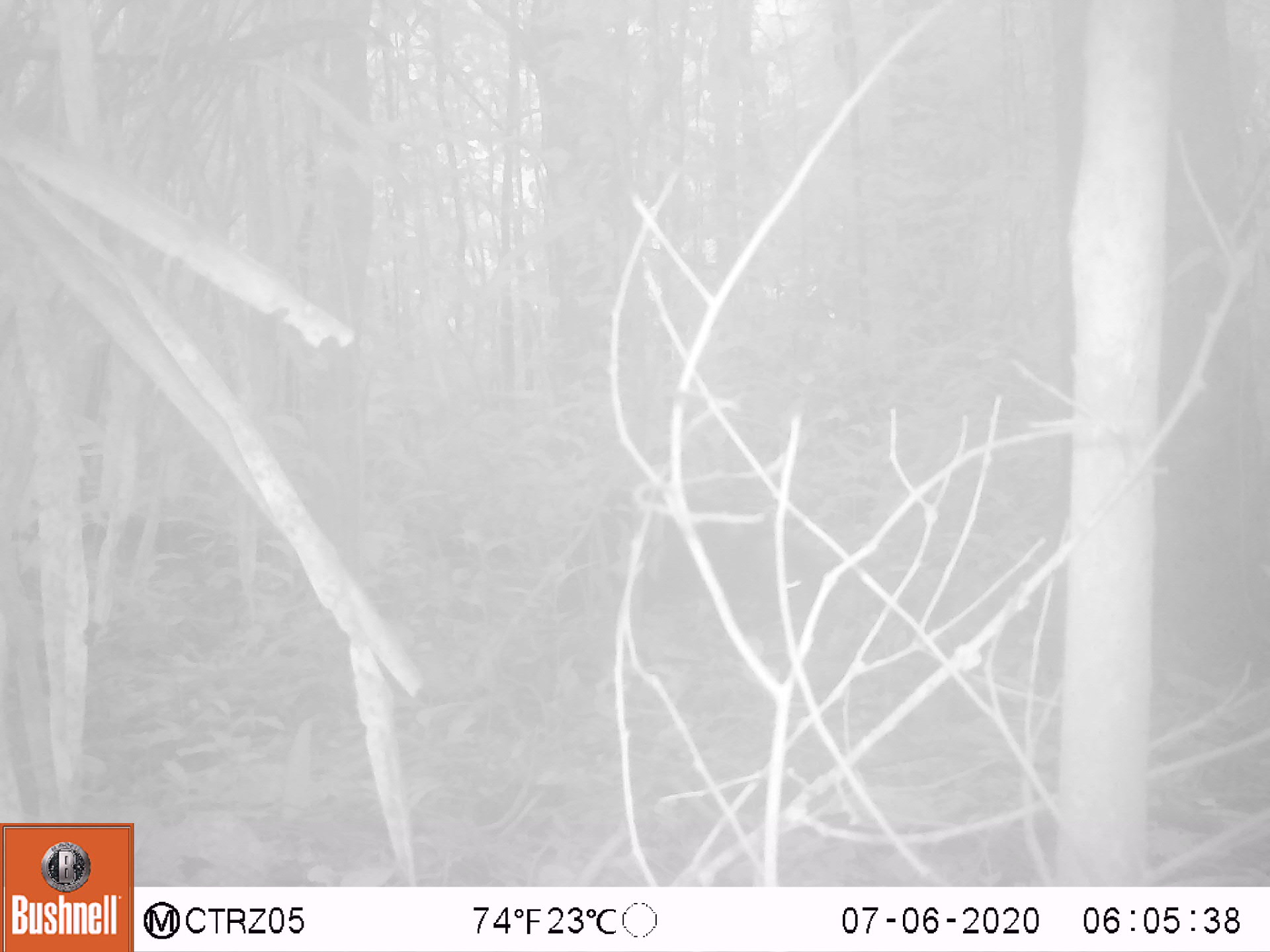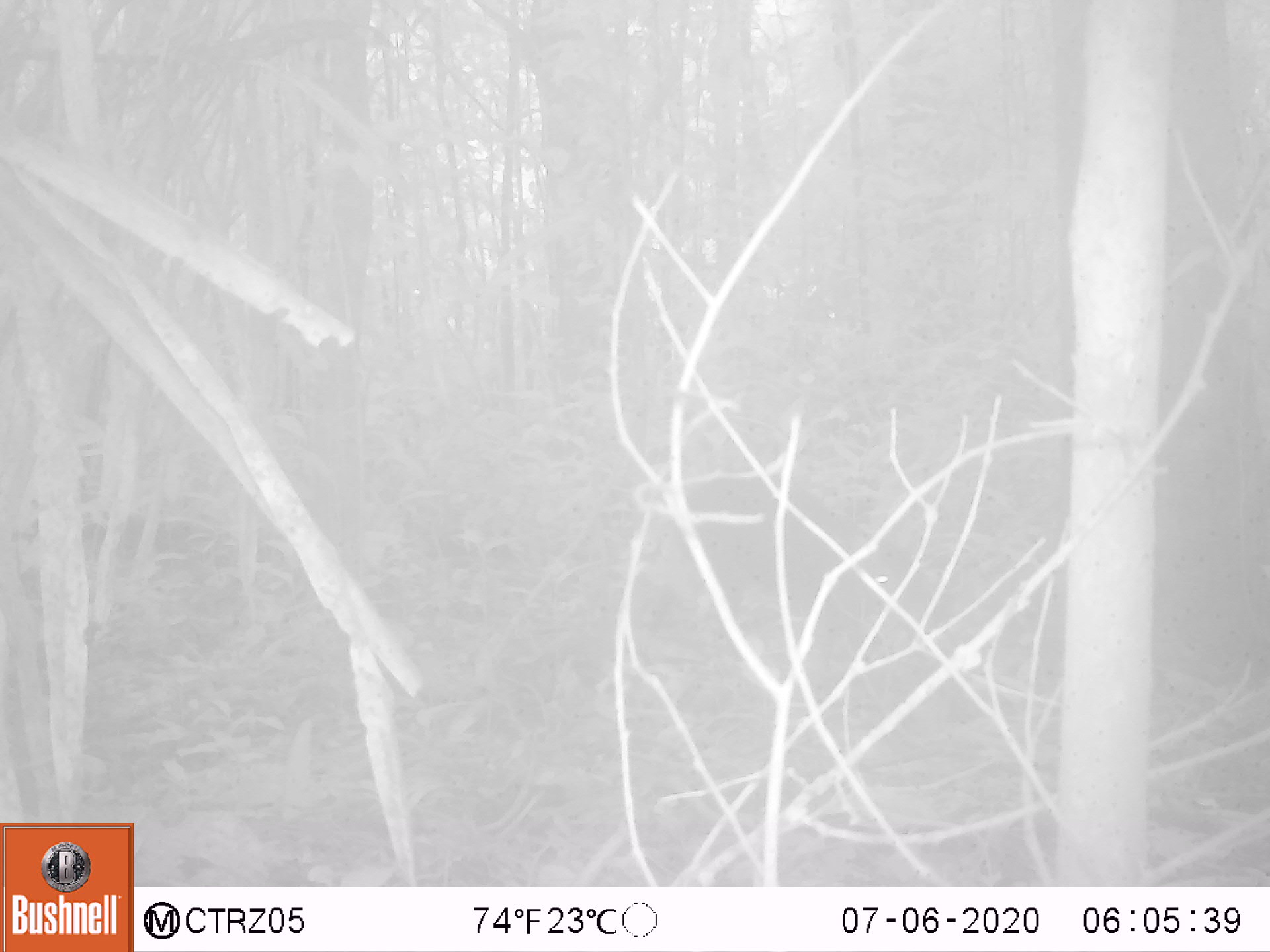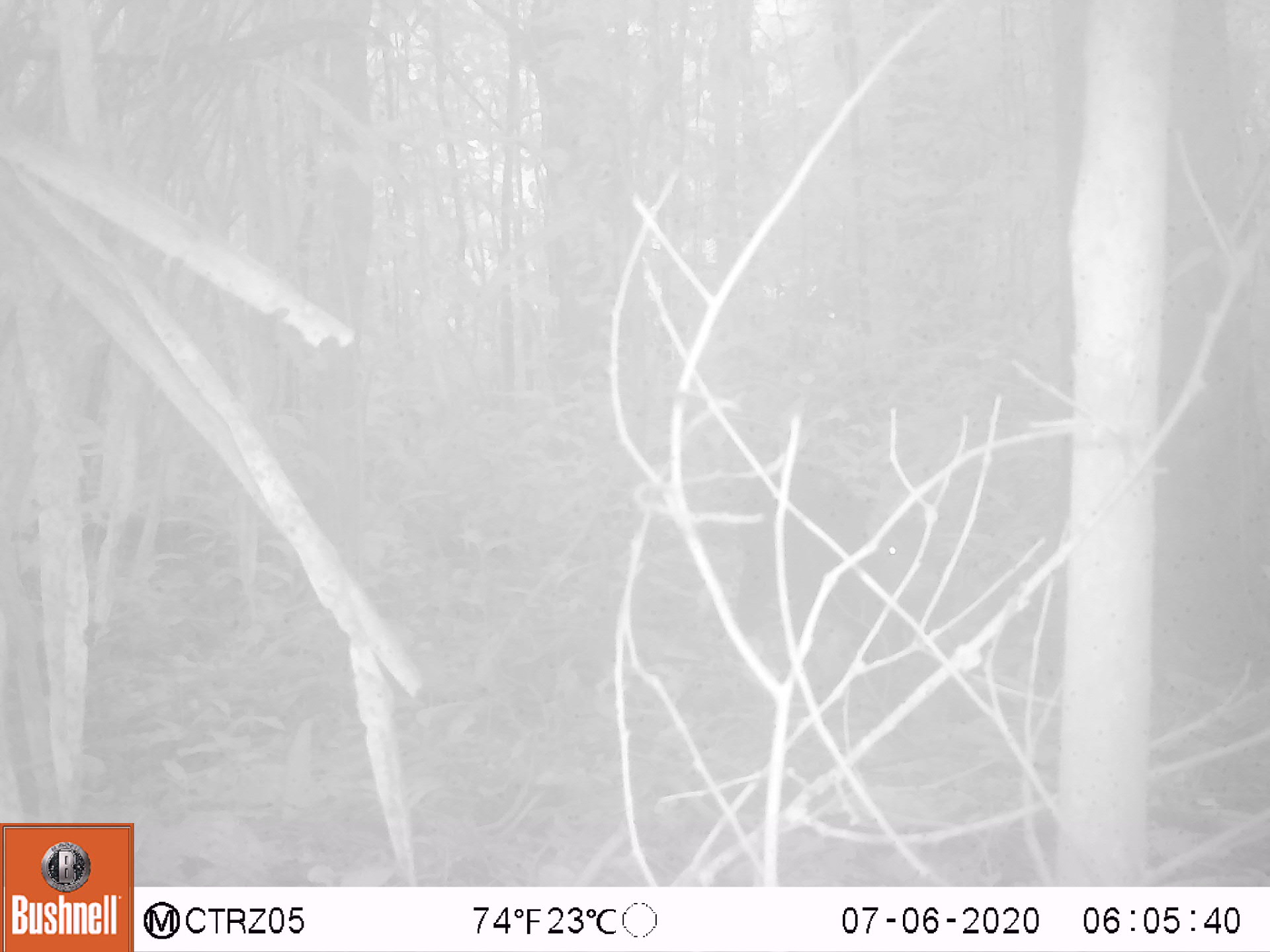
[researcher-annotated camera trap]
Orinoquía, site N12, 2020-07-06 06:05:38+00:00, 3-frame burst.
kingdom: Animalia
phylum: Chordata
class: Mammalia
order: Rodentia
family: Dasyproctidae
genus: Dasyprocta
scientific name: Dasyprocta fuliginosa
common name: black agouti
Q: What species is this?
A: Black agouti (Dasyprocta fuliginosa).